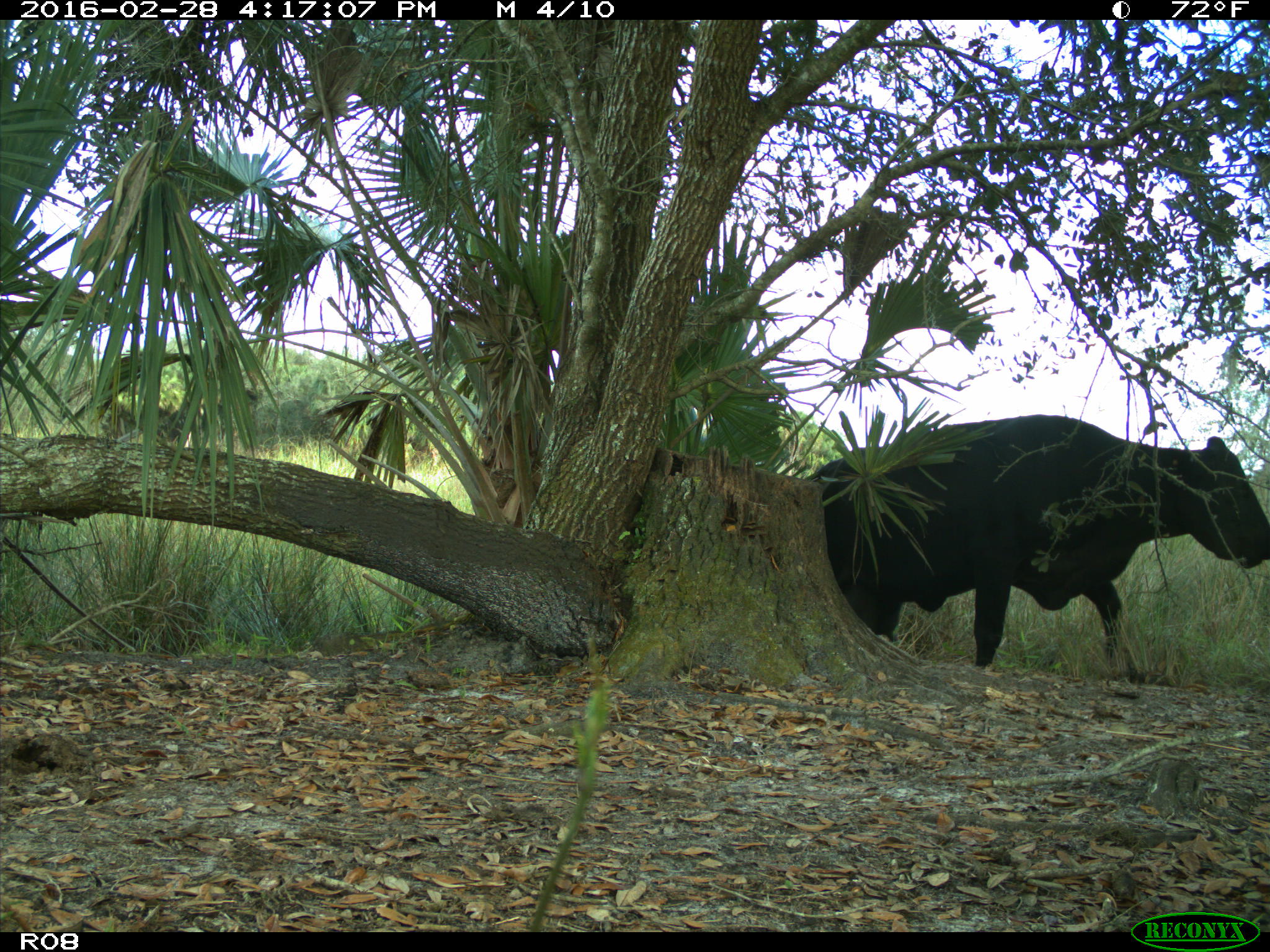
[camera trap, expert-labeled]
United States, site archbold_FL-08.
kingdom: Animalia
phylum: Chordata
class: Mammalia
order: Artiodactyla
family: Bovidae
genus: Bos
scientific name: Bos taurus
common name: domestic cow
Bos taurus (domestic cow).